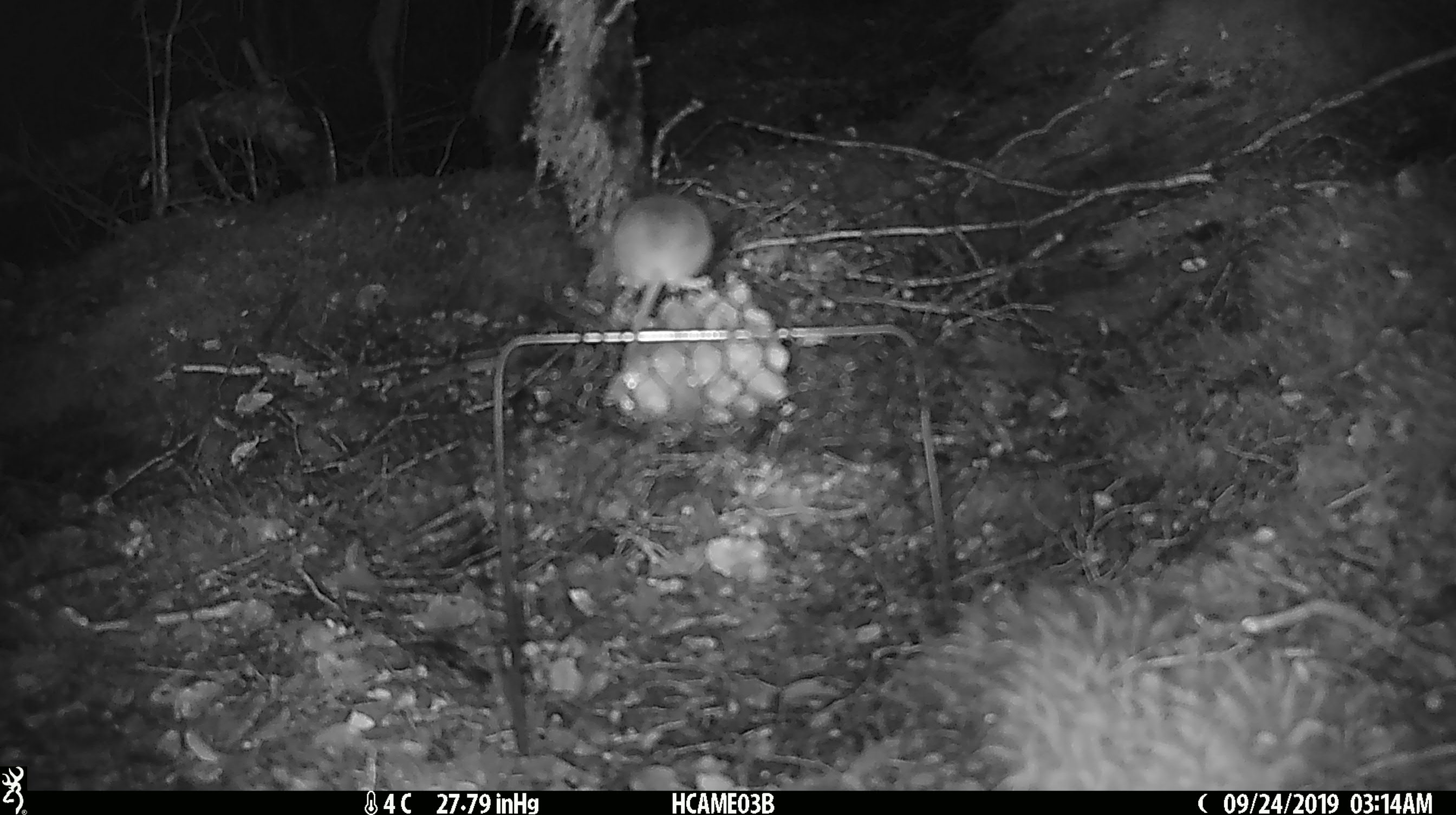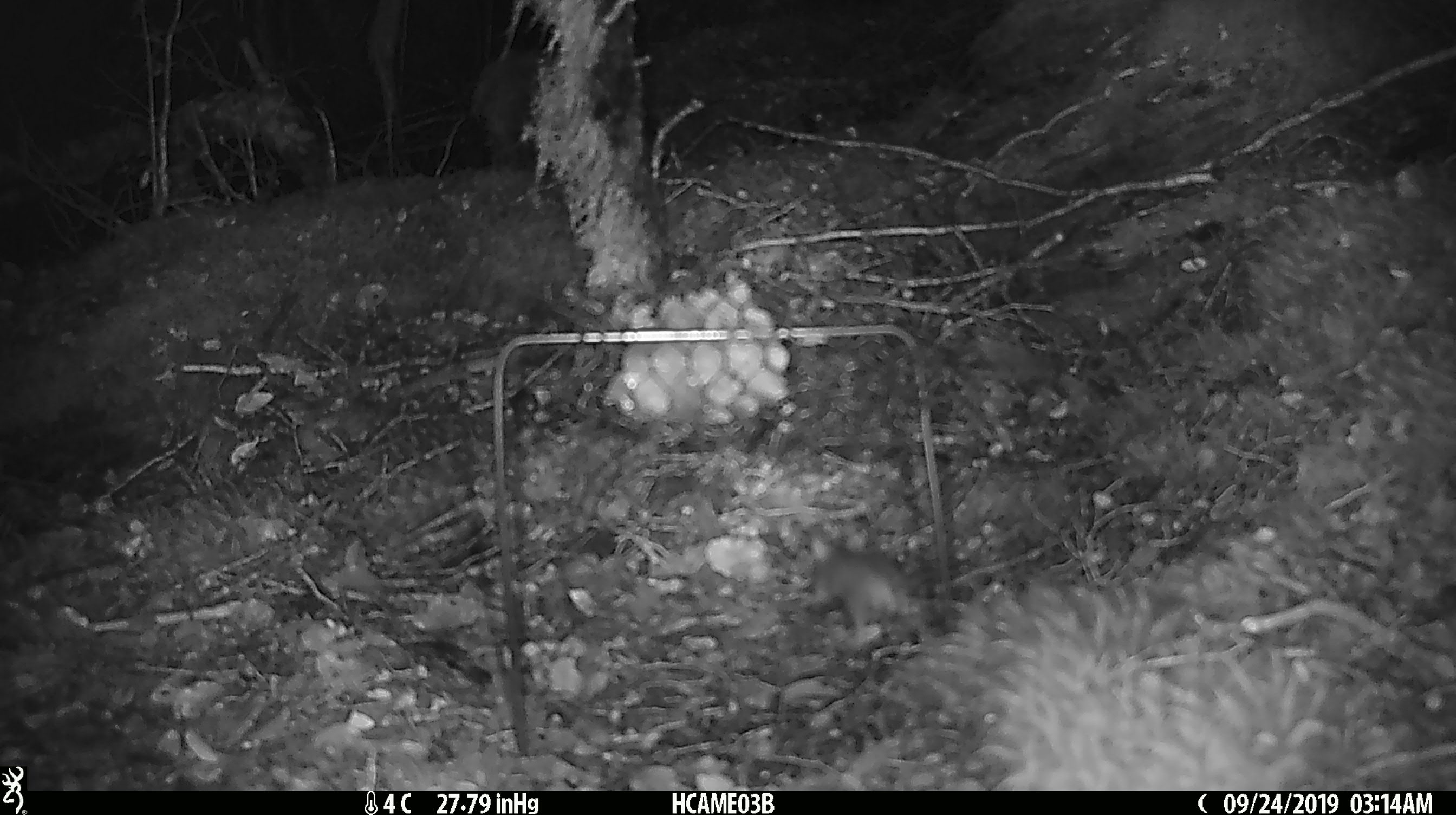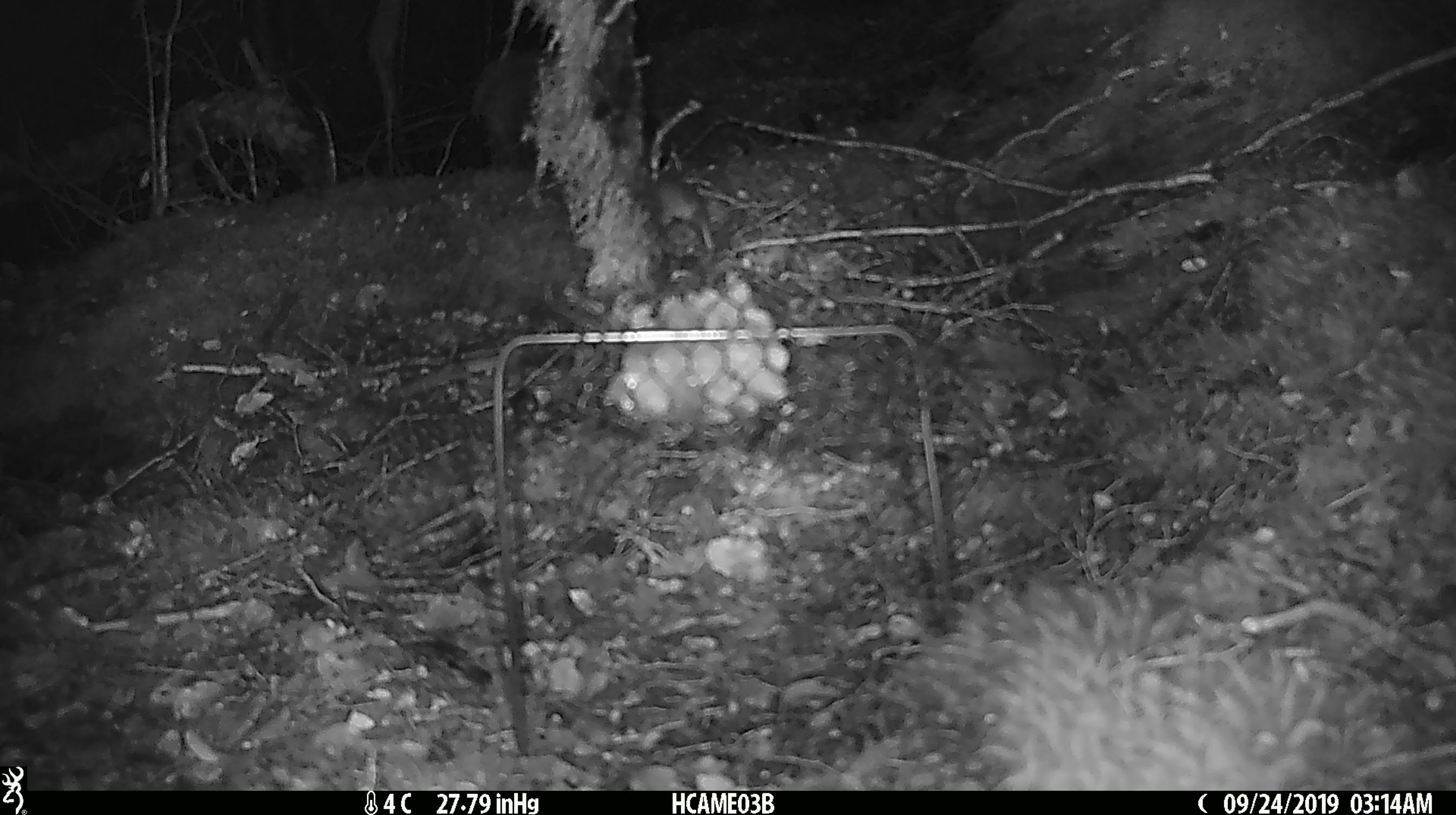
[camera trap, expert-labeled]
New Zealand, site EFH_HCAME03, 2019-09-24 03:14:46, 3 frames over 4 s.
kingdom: Animalia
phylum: Chordata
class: Mammalia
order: Rodentia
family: Muridae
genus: Mus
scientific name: Mus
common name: mouse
Mouse (Mus).